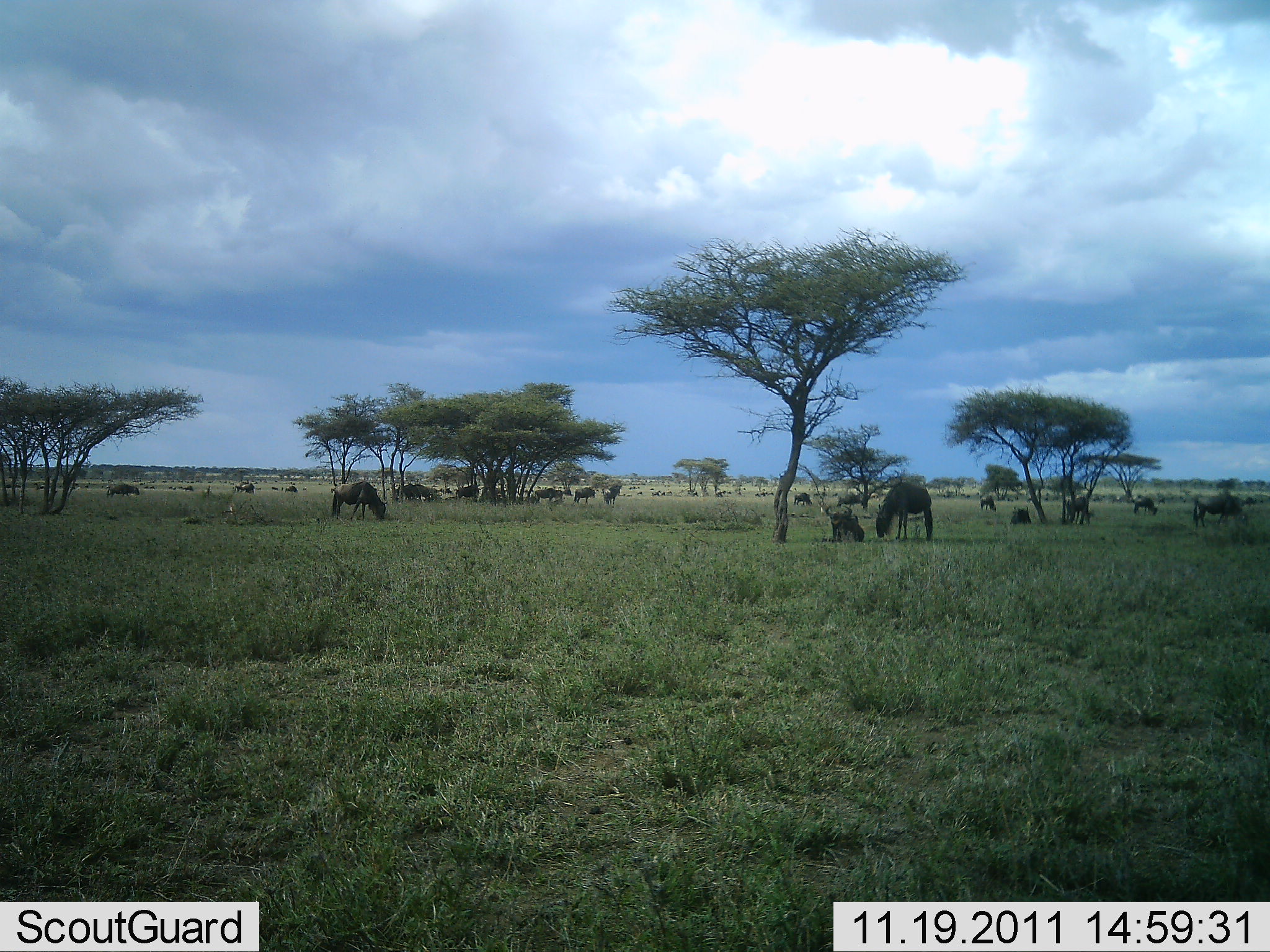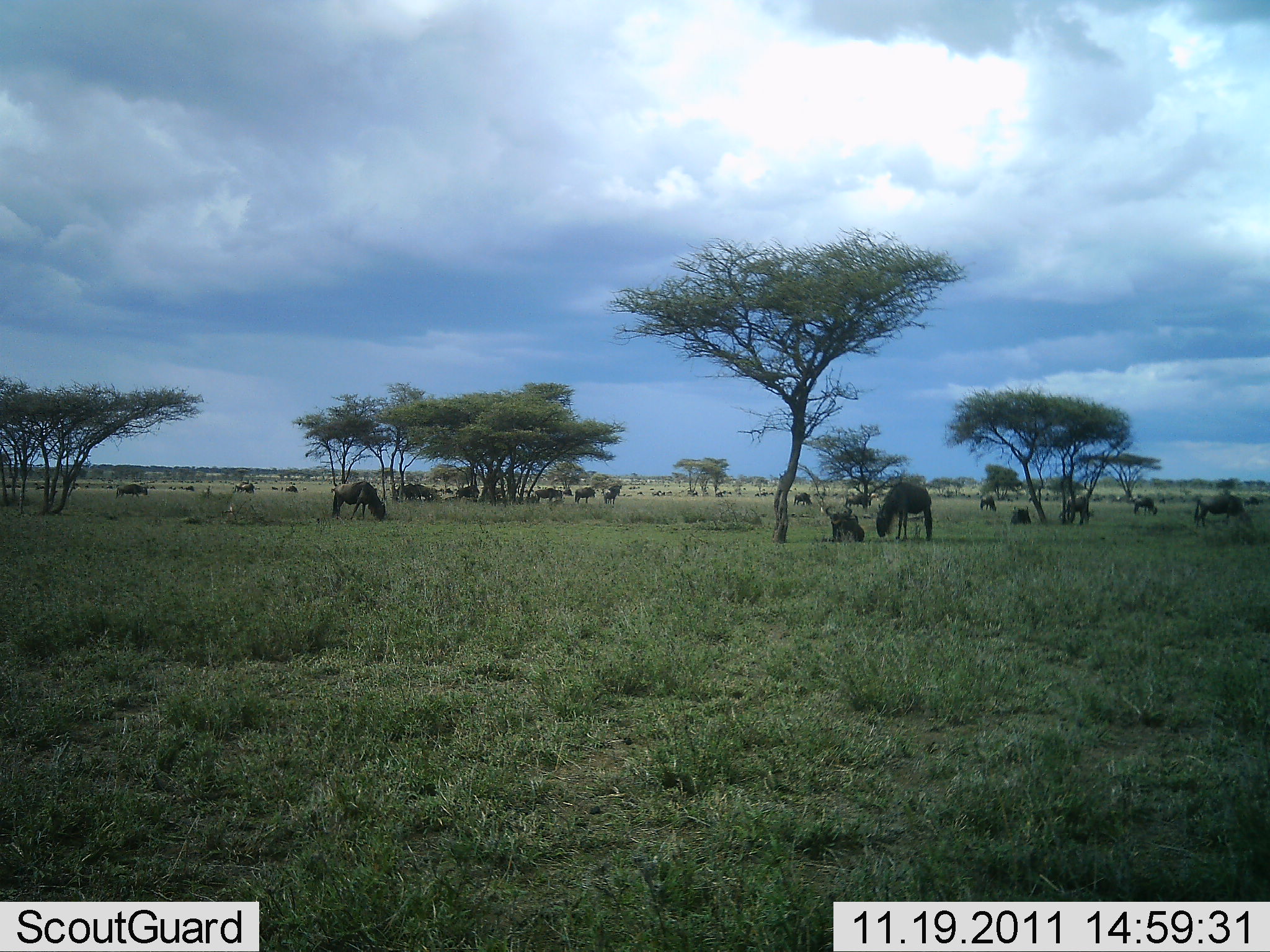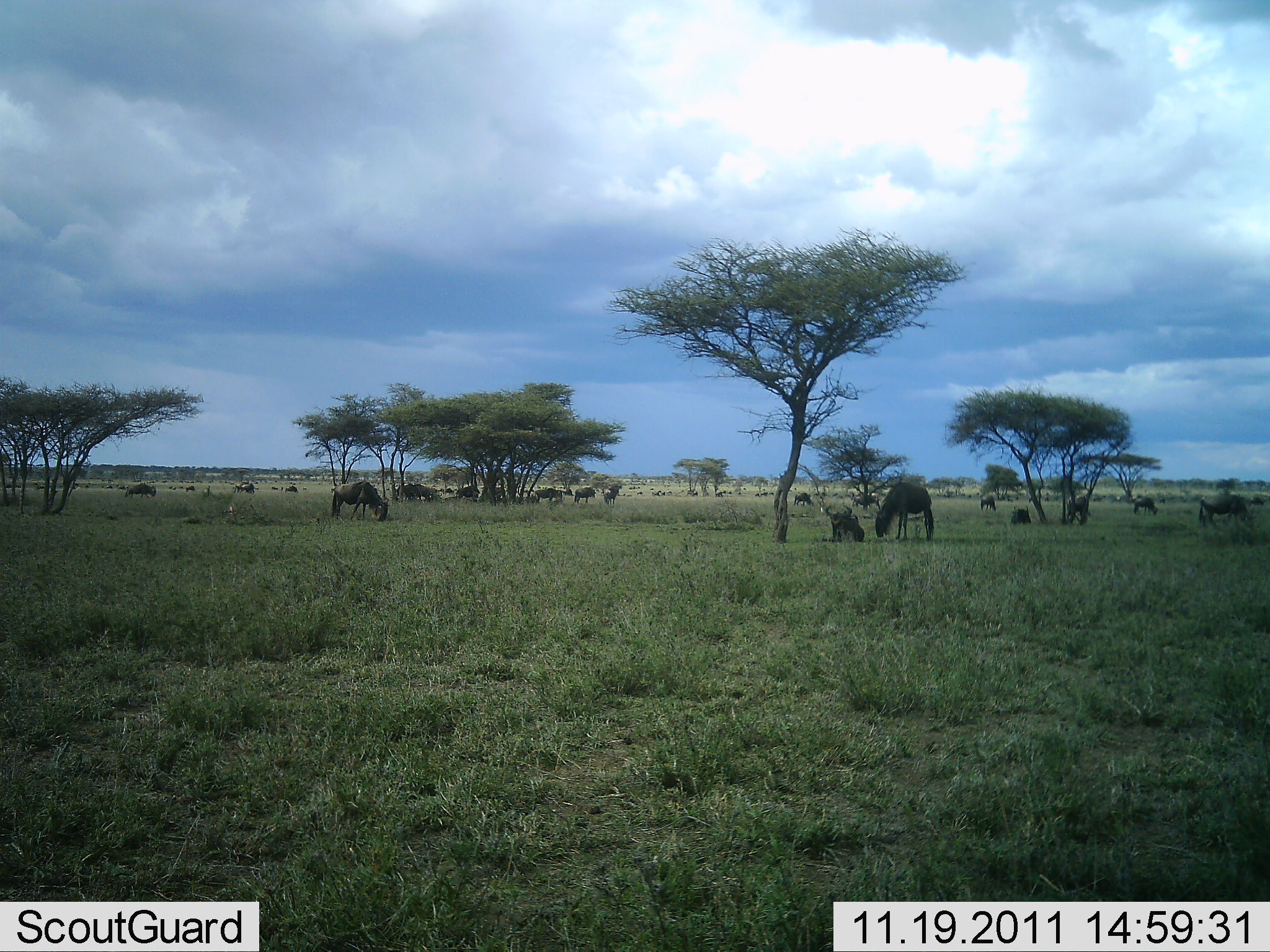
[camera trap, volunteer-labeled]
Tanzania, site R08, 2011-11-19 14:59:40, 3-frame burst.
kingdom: Animalia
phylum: Chordata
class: Mammalia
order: Artiodactyla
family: Bovidae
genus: Connochaetes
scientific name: Connochaetes taurinus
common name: blue wildebeest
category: wildebeest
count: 11-50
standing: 54%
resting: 23%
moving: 15%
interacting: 0%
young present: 31%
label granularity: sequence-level